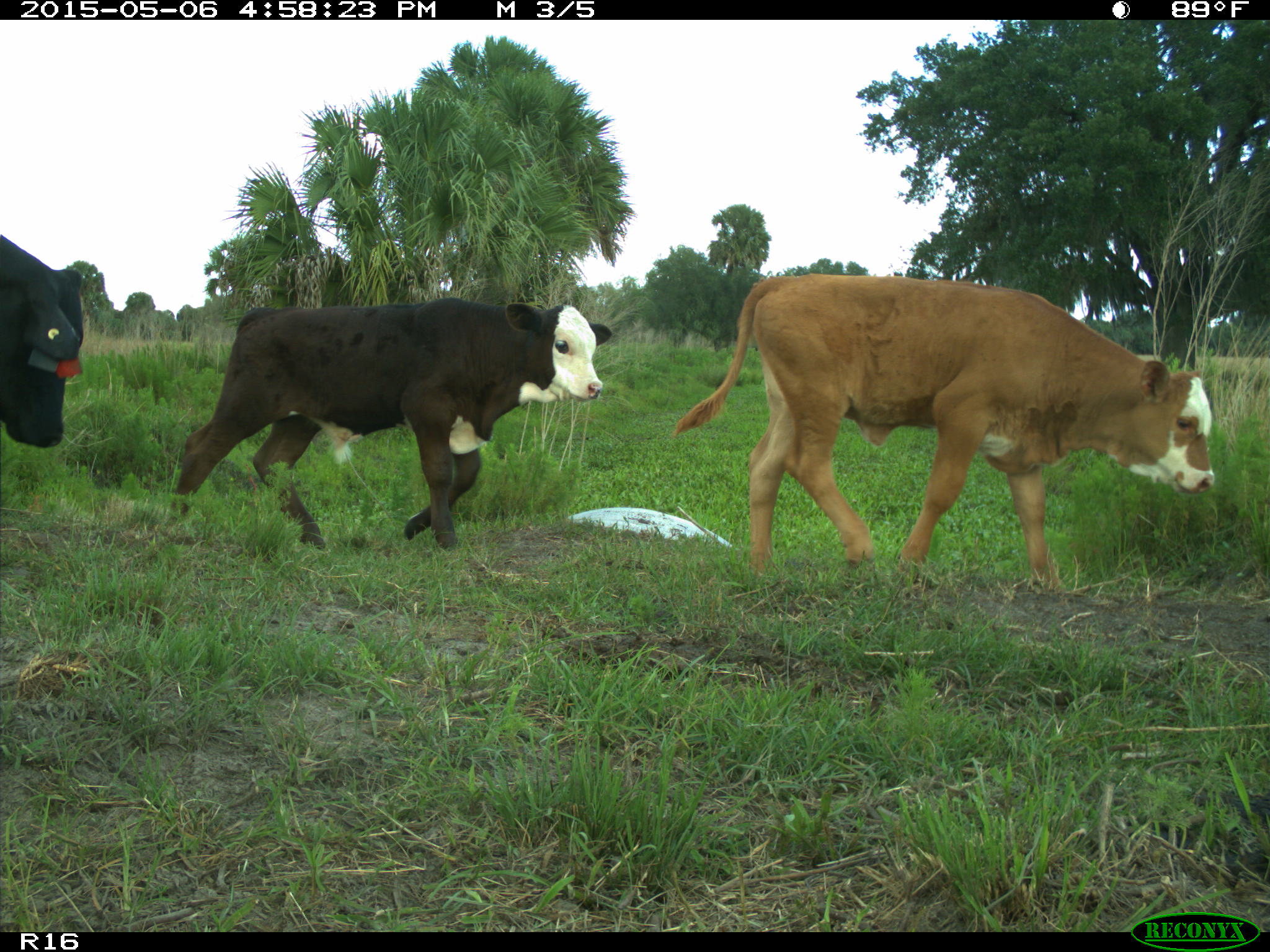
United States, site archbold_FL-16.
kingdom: Animalia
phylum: Chordata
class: Mammalia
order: Artiodactyla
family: Bovidae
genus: Bos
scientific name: Bos taurus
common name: domestic cow